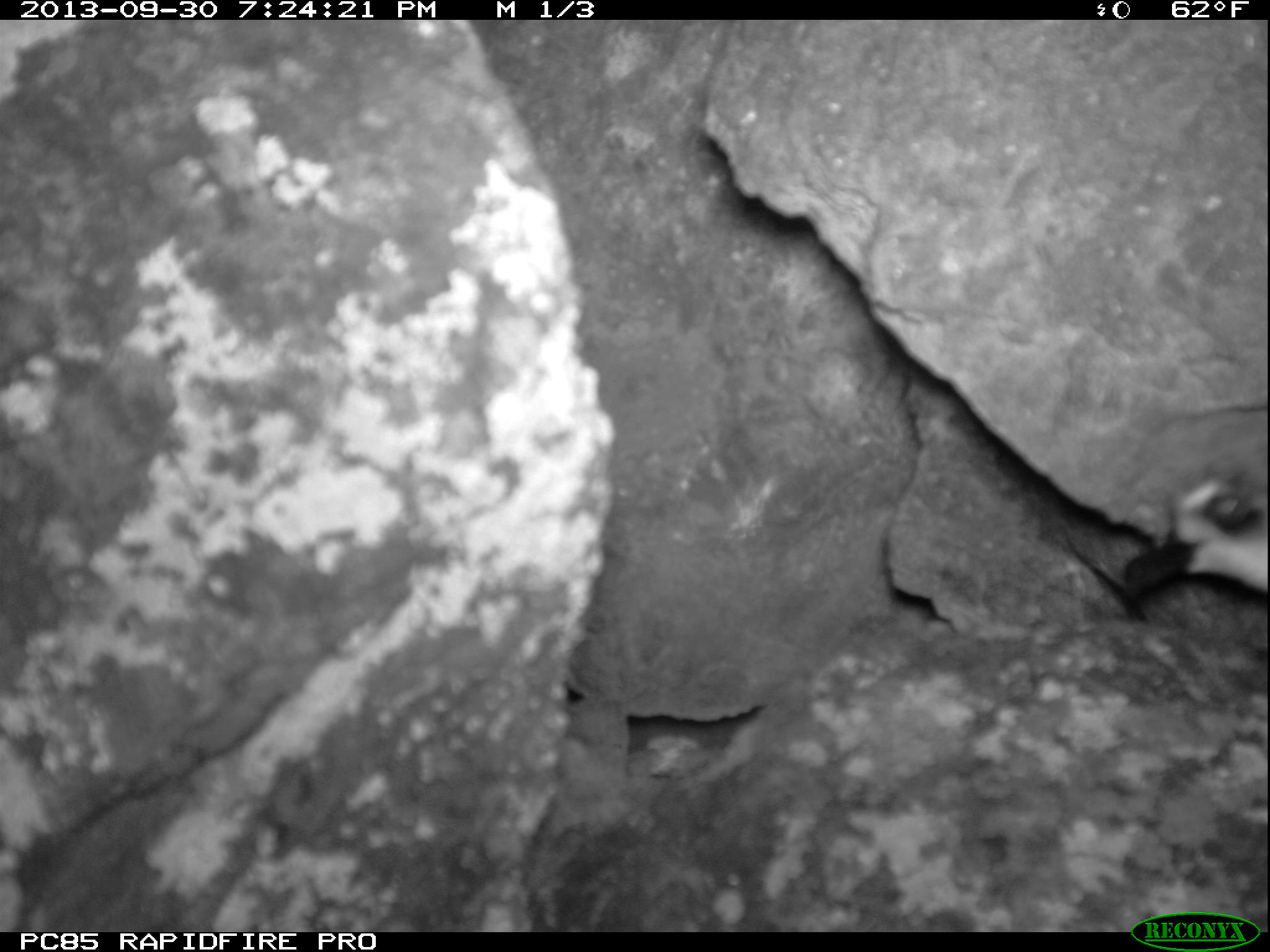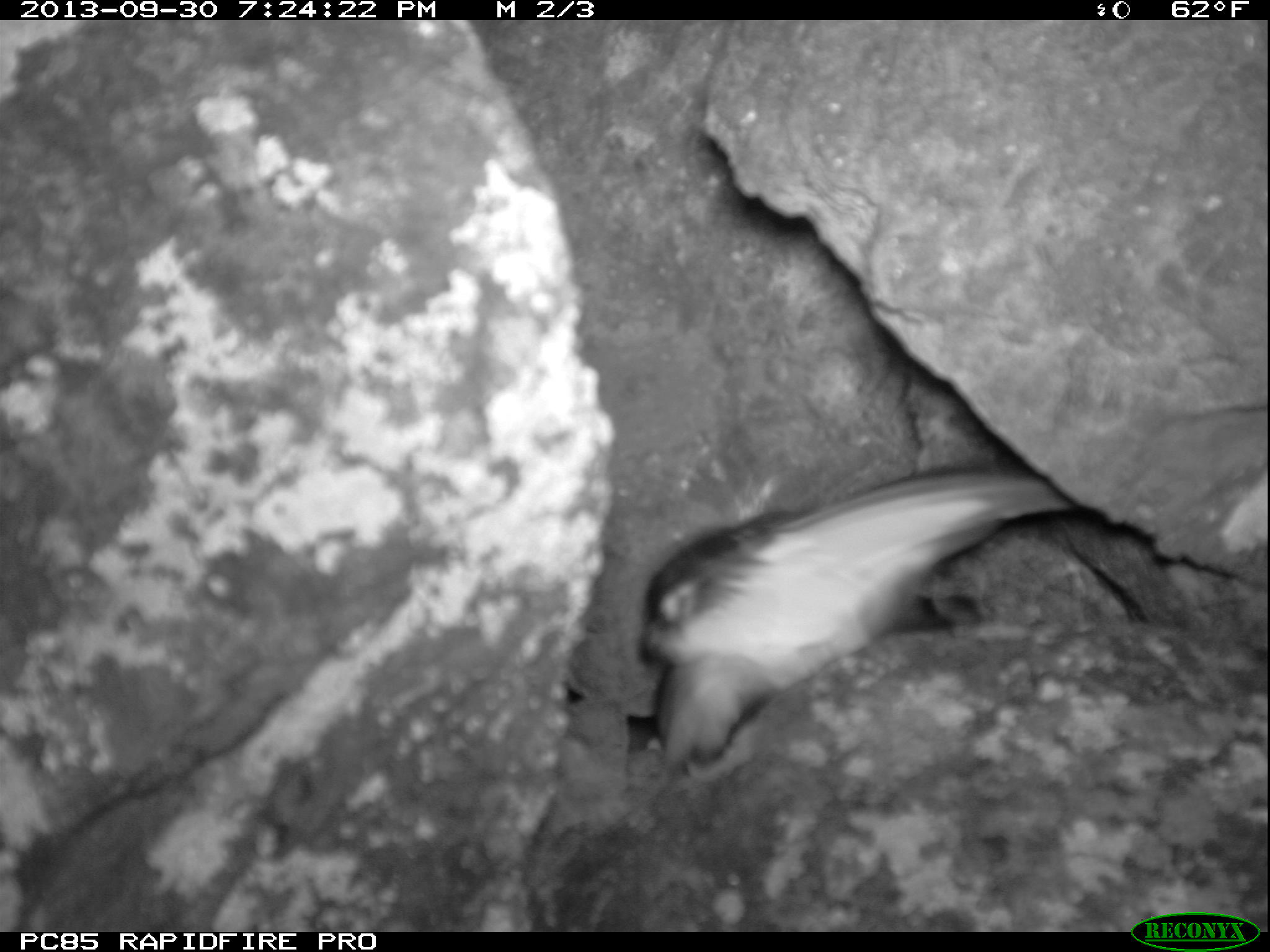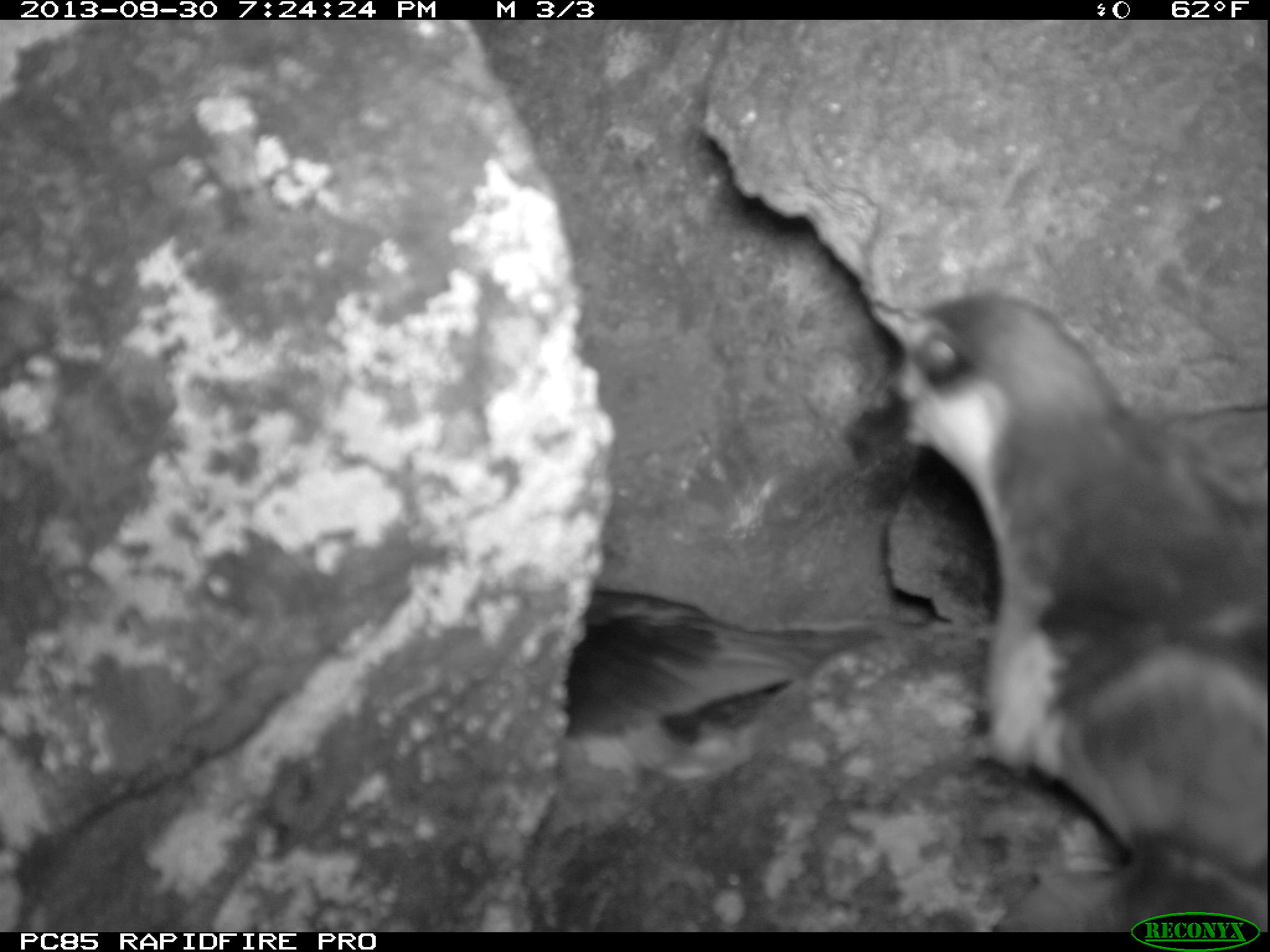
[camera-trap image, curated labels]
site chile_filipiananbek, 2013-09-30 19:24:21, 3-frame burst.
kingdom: Animalia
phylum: Chordata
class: Aves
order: Procellariiformes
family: Procellariidae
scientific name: Procellariidae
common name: petrel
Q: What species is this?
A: Petrel (Procellariidae).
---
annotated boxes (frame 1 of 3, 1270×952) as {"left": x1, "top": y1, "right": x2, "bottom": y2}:
petrel: {"left": 1113, "top": 439, "right": 1270, "bottom": 607}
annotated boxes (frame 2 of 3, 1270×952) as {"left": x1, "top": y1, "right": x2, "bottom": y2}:
petrel: {"left": 630, "top": 460, "right": 1077, "bottom": 787}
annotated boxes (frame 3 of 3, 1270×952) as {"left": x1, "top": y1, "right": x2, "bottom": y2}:
petrel: {"left": 875, "top": 273, "right": 1268, "bottom": 923}; {"left": 544, "top": 559, "right": 826, "bottom": 795}